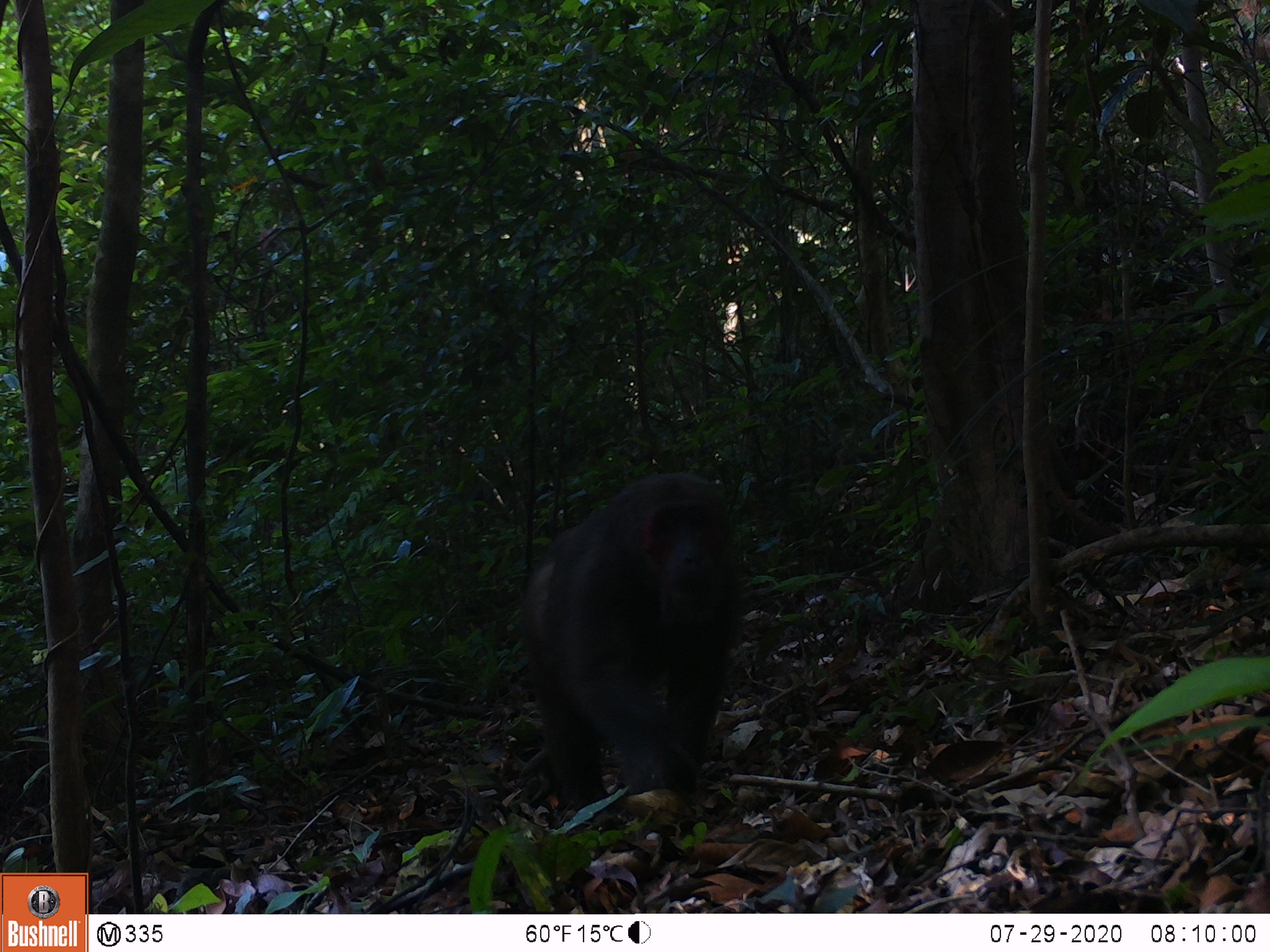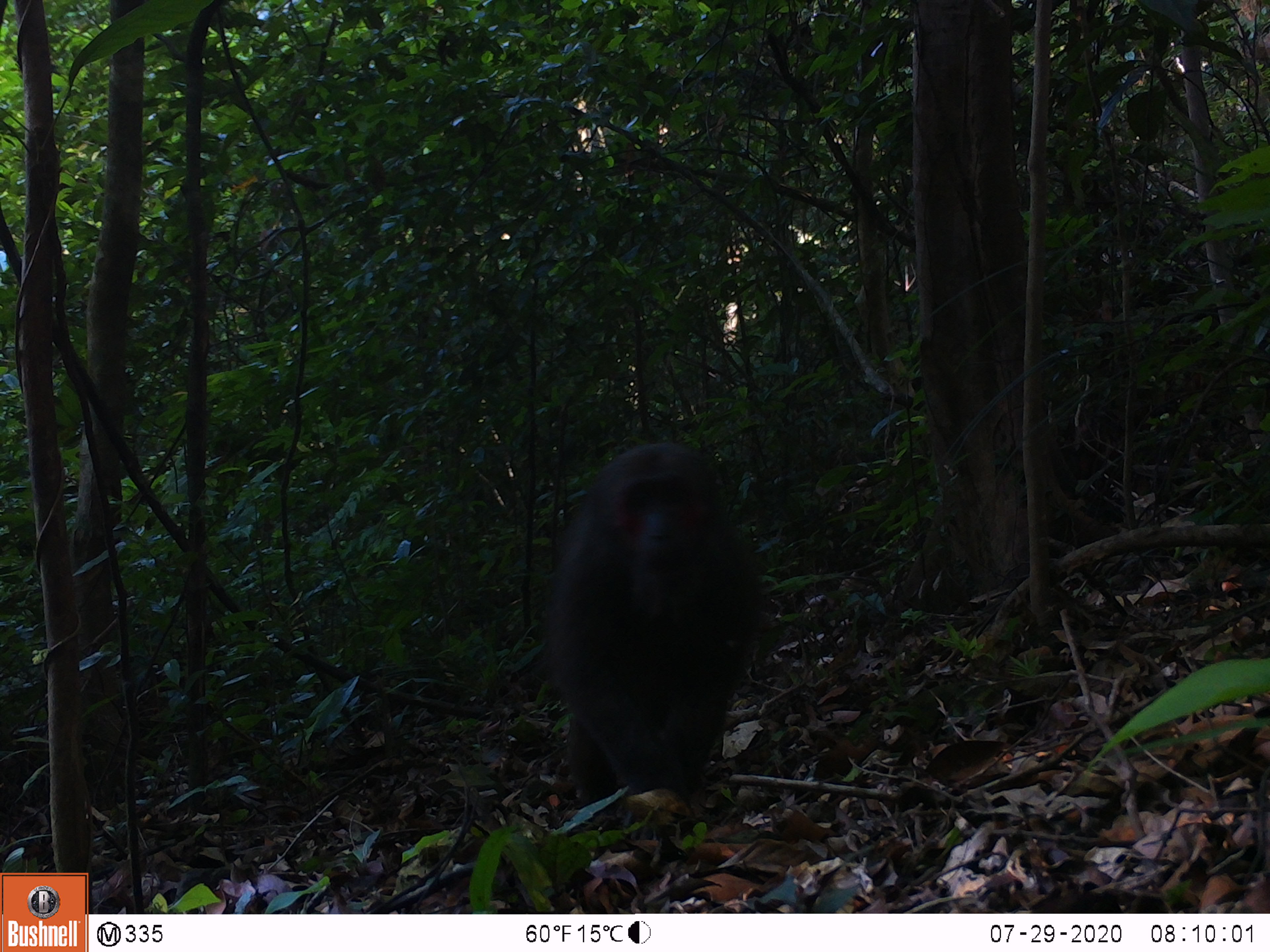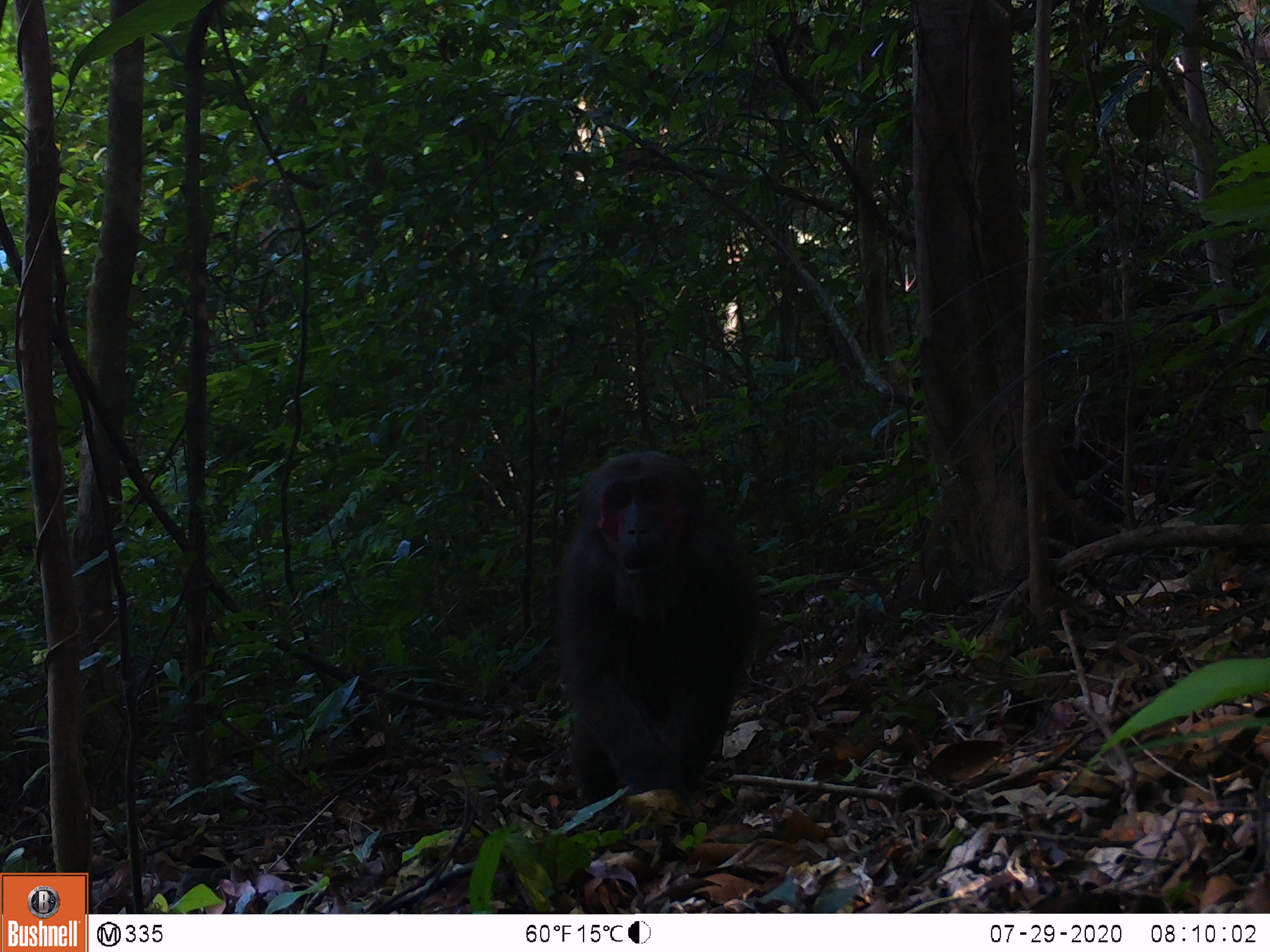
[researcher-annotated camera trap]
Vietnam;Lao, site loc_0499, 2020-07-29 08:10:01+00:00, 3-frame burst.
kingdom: Animalia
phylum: Chordata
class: Mammalia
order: Primates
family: Cercopithecidae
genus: Macaca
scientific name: Macaca arctoides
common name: stump-tailed macaque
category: stump tailed macaque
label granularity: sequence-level